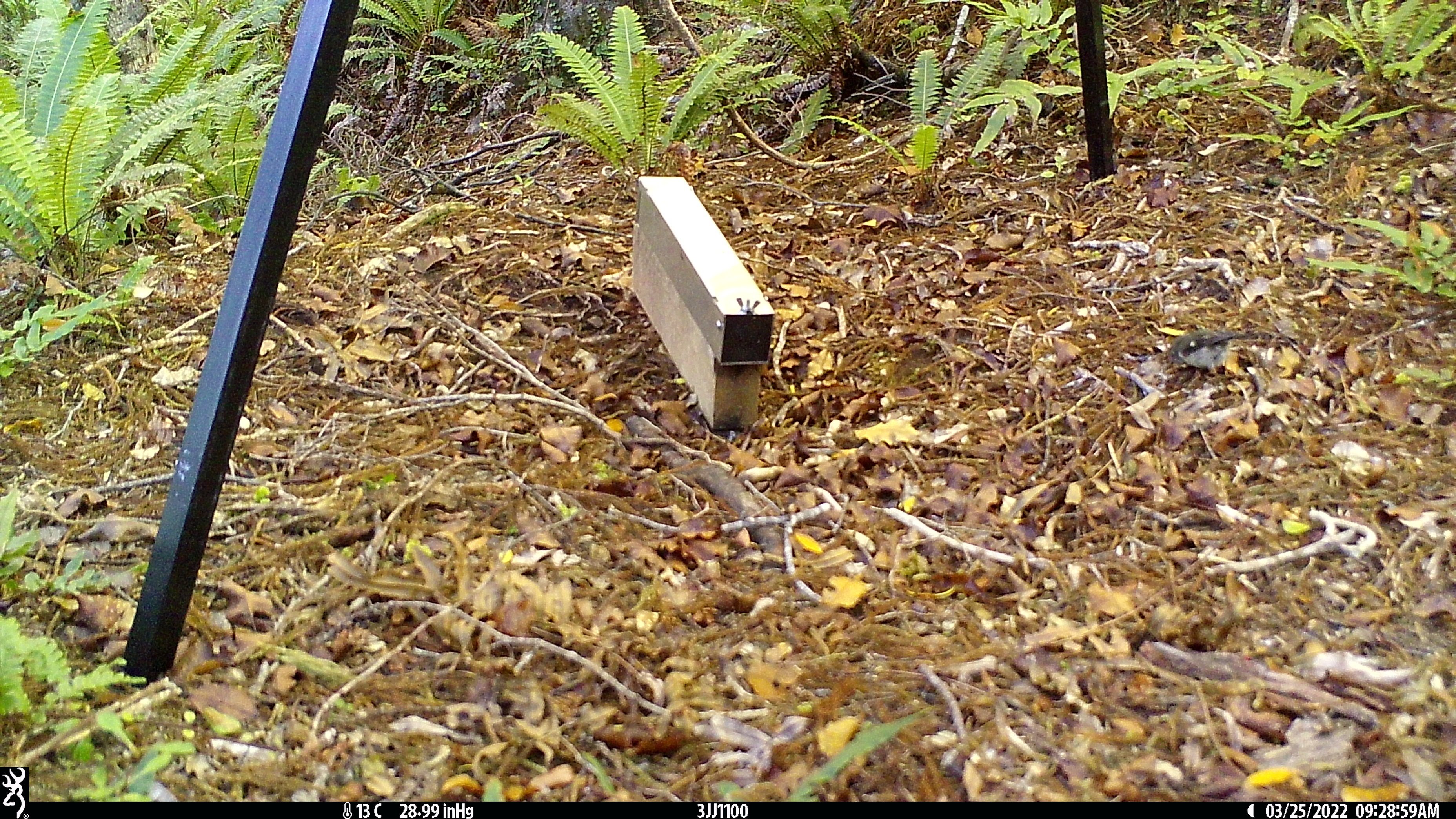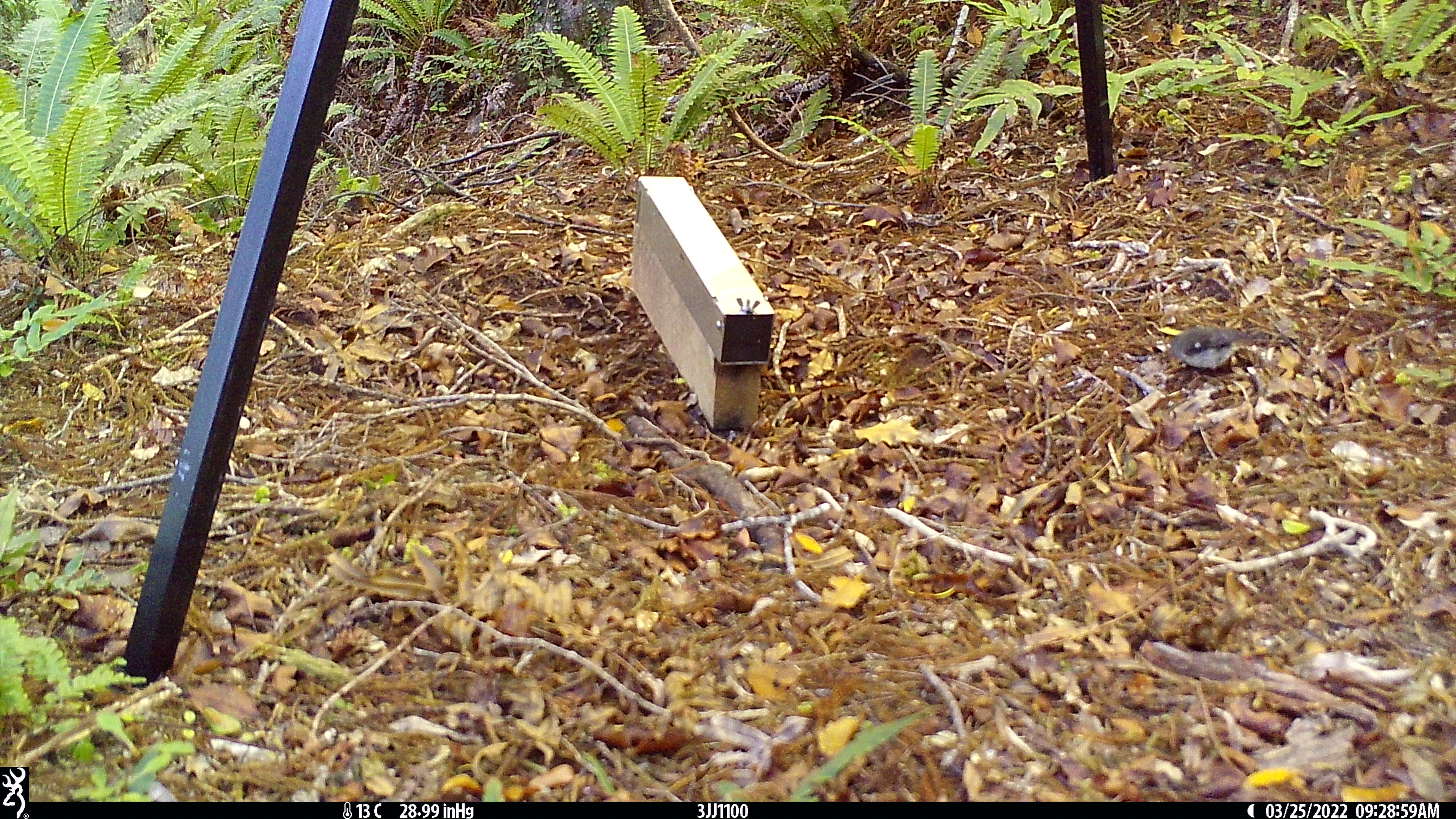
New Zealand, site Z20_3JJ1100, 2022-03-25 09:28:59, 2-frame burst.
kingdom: Animalia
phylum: Chordata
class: Aves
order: Passeriformes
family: Petroicidae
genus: Petroica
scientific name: Petroica macrocephala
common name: tomtit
Tomtit (Petroica macrocephala).